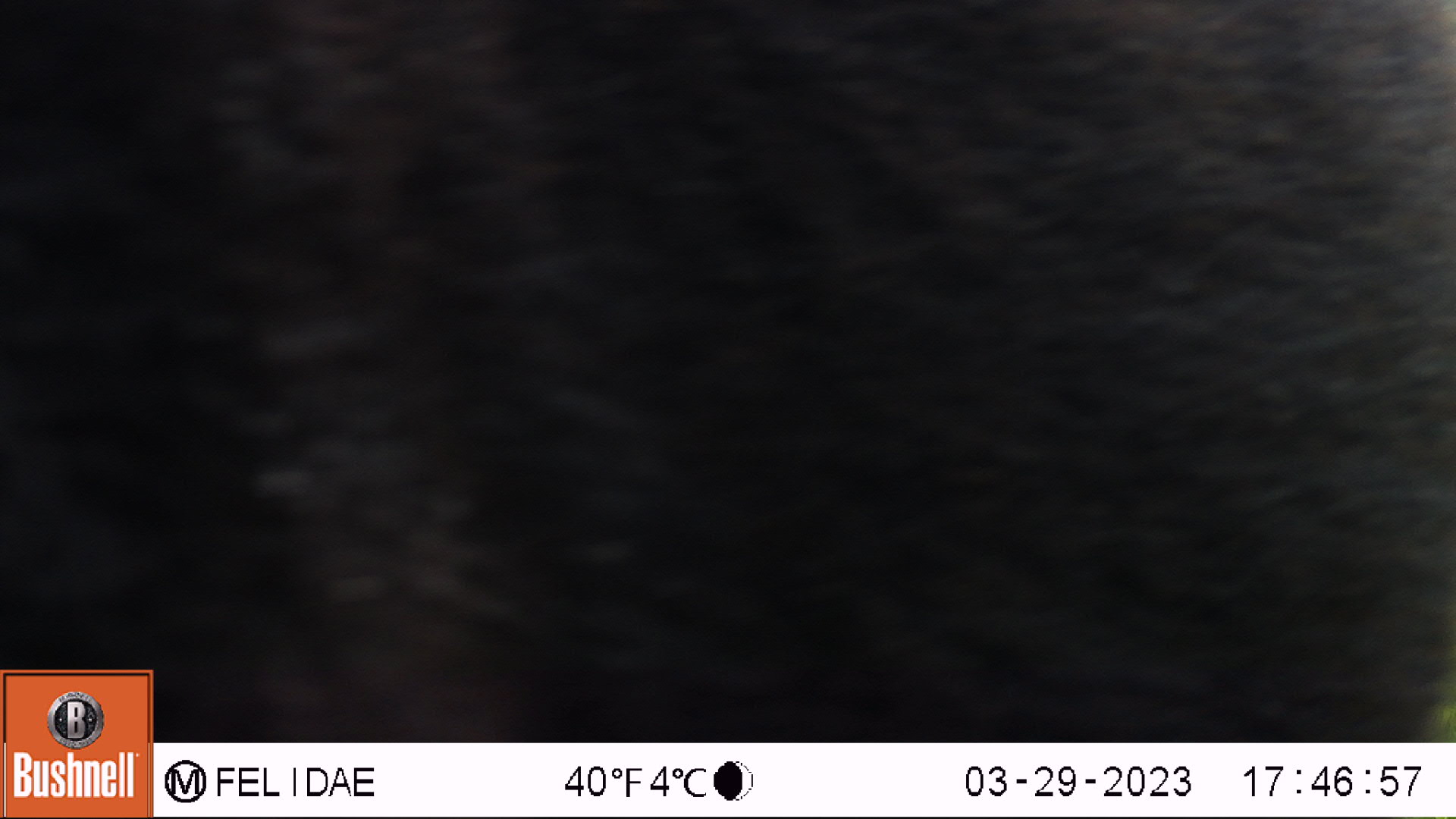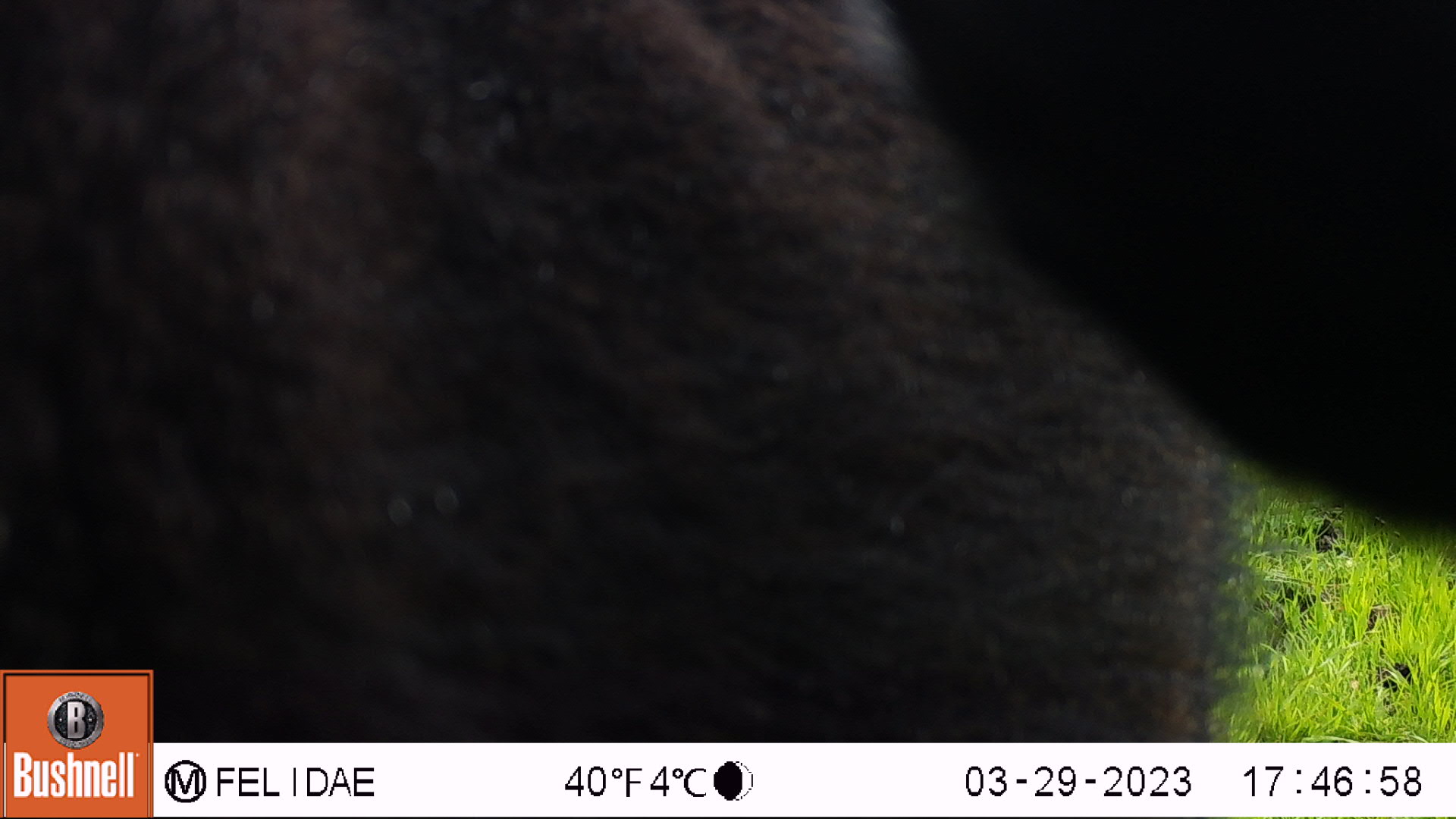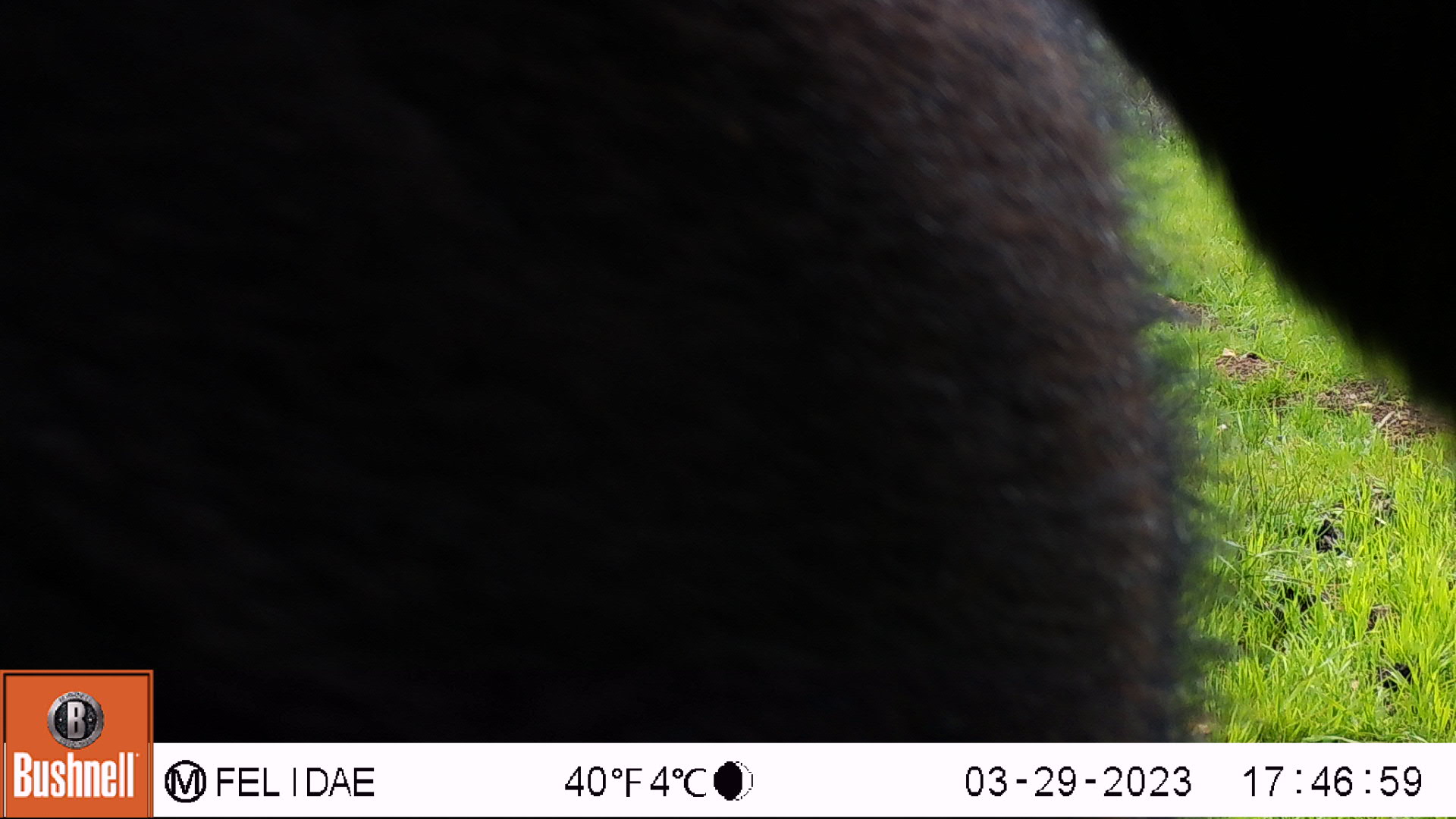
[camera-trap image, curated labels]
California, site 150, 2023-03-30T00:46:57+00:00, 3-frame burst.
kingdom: Animalia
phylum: Chordata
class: Mammalia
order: Artiodactyla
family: Cervidae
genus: Odocoileus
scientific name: Odocoileus hemionus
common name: mule deer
Mule deer (Odocoileus hemionus).